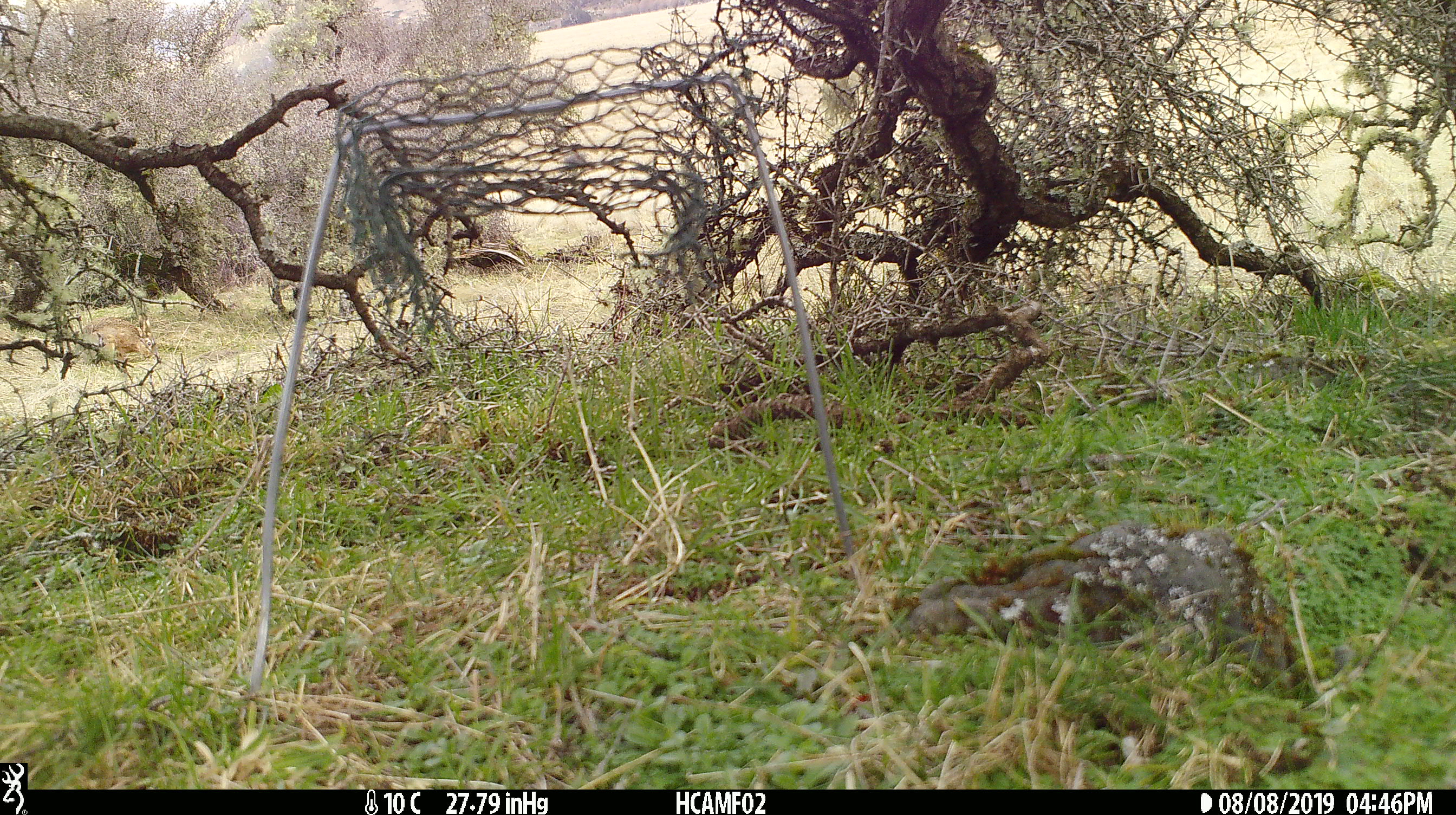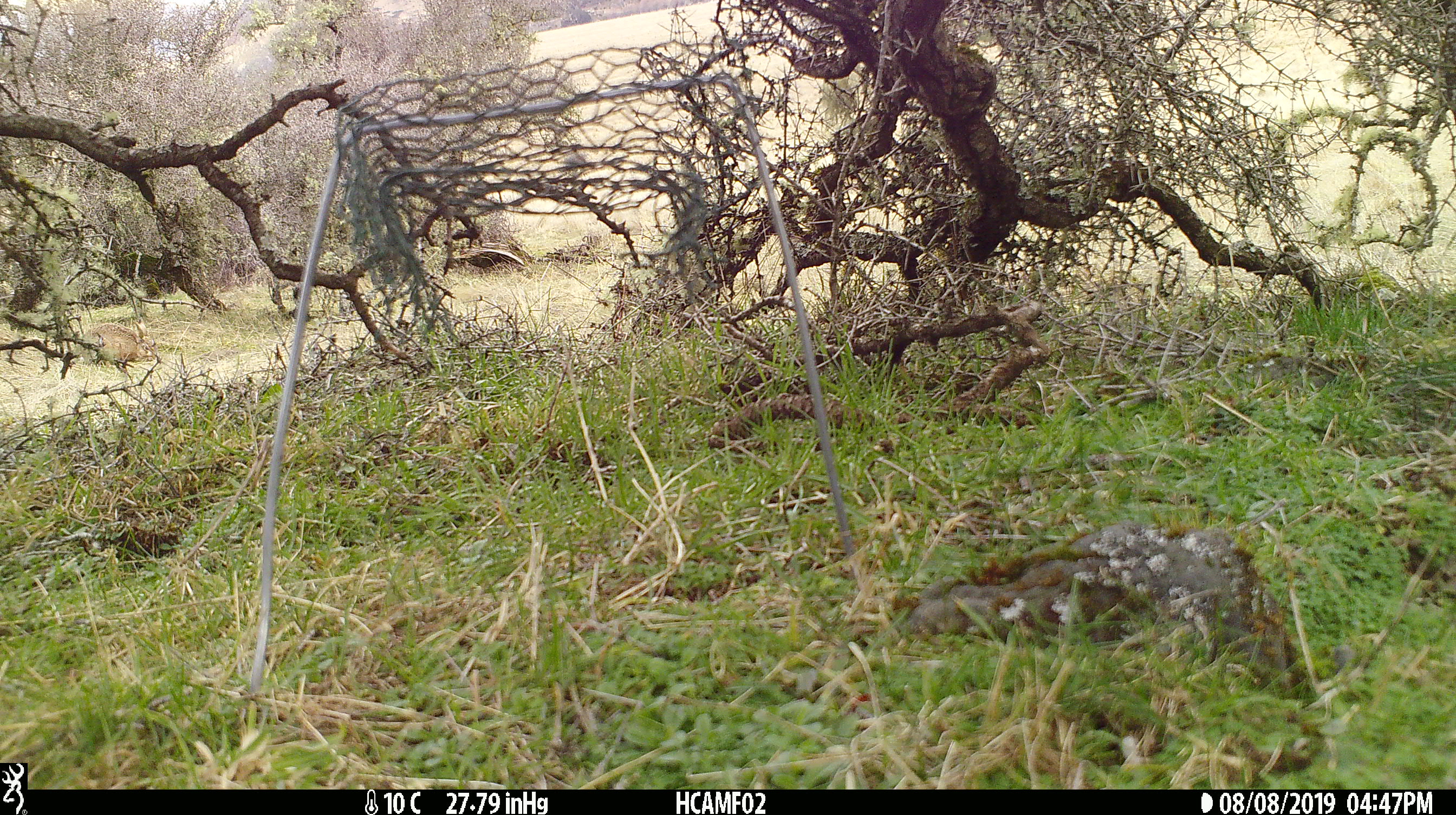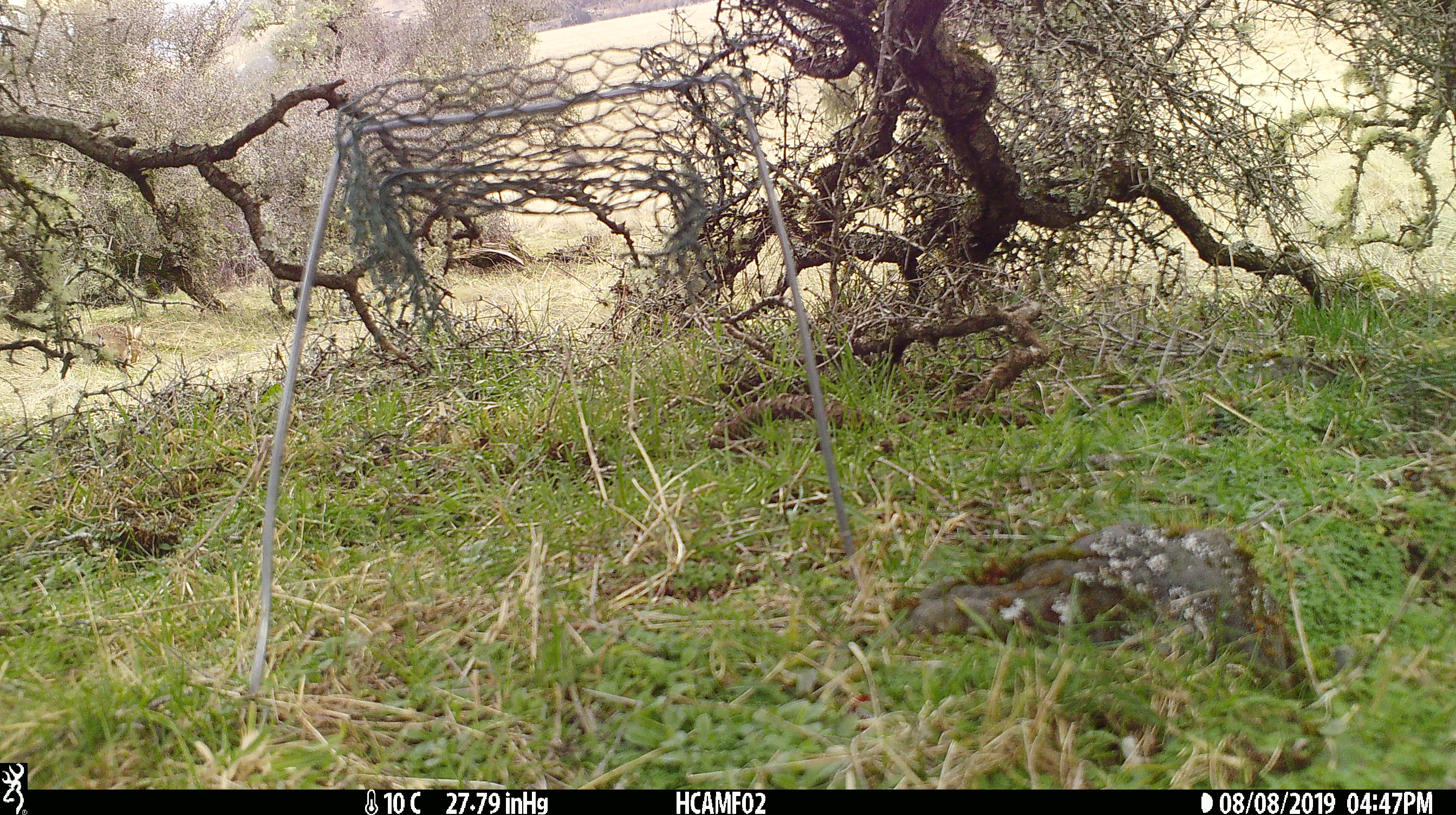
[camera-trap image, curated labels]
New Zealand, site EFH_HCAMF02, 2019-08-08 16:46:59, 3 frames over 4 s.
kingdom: Animalia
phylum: Chordata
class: Mammalia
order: Lagomorpha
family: Leporidae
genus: Lepus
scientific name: Lepus europaeus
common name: brown hare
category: hare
Hare (brown hare) (Lepus europaeus).